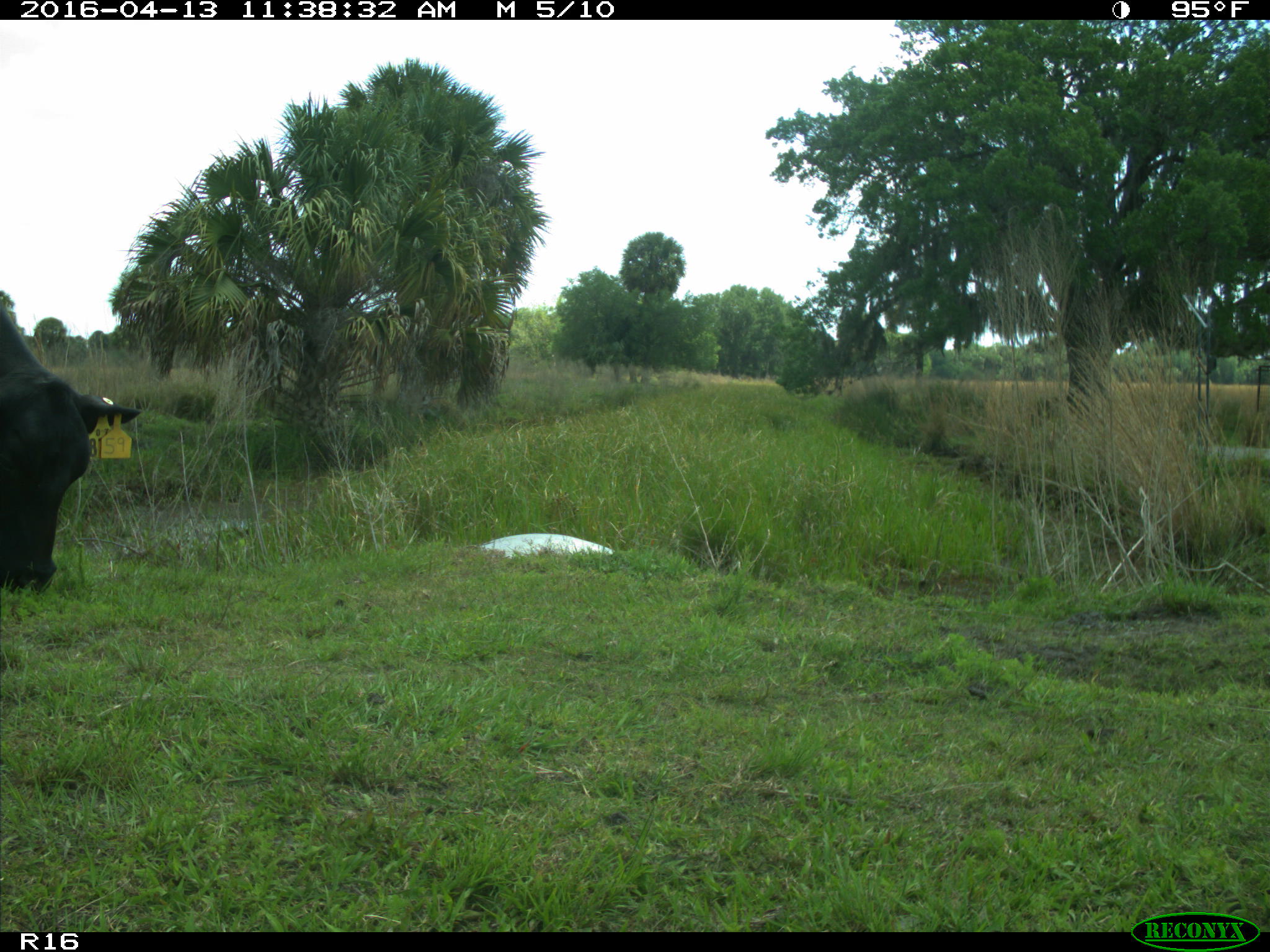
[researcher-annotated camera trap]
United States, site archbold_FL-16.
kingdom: Animalia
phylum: Chordata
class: Mammalia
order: Artiodactyla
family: Bovidae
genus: Bos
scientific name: Bos taurus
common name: domestic cow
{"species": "Bos taurus (domestic cow)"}